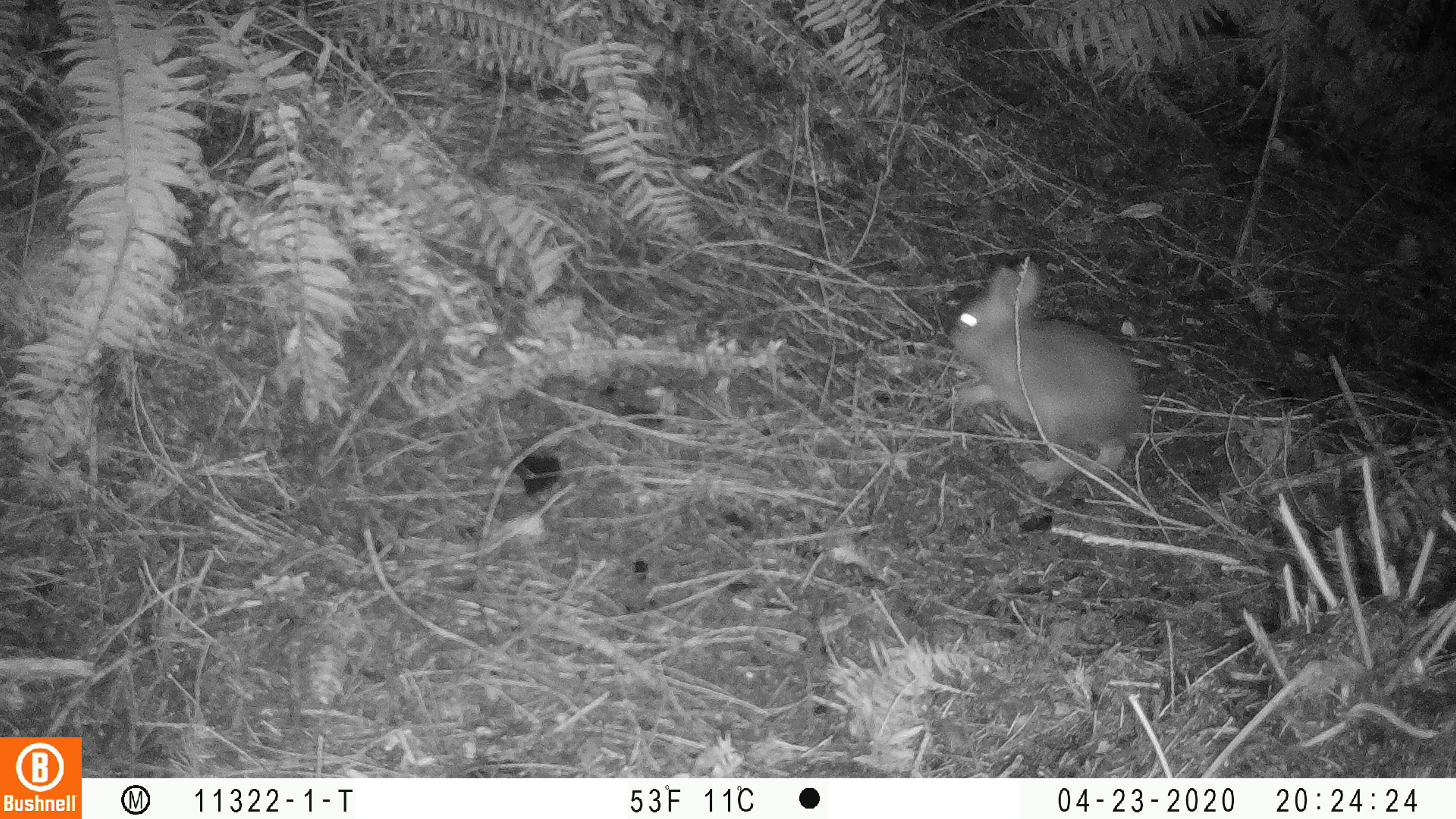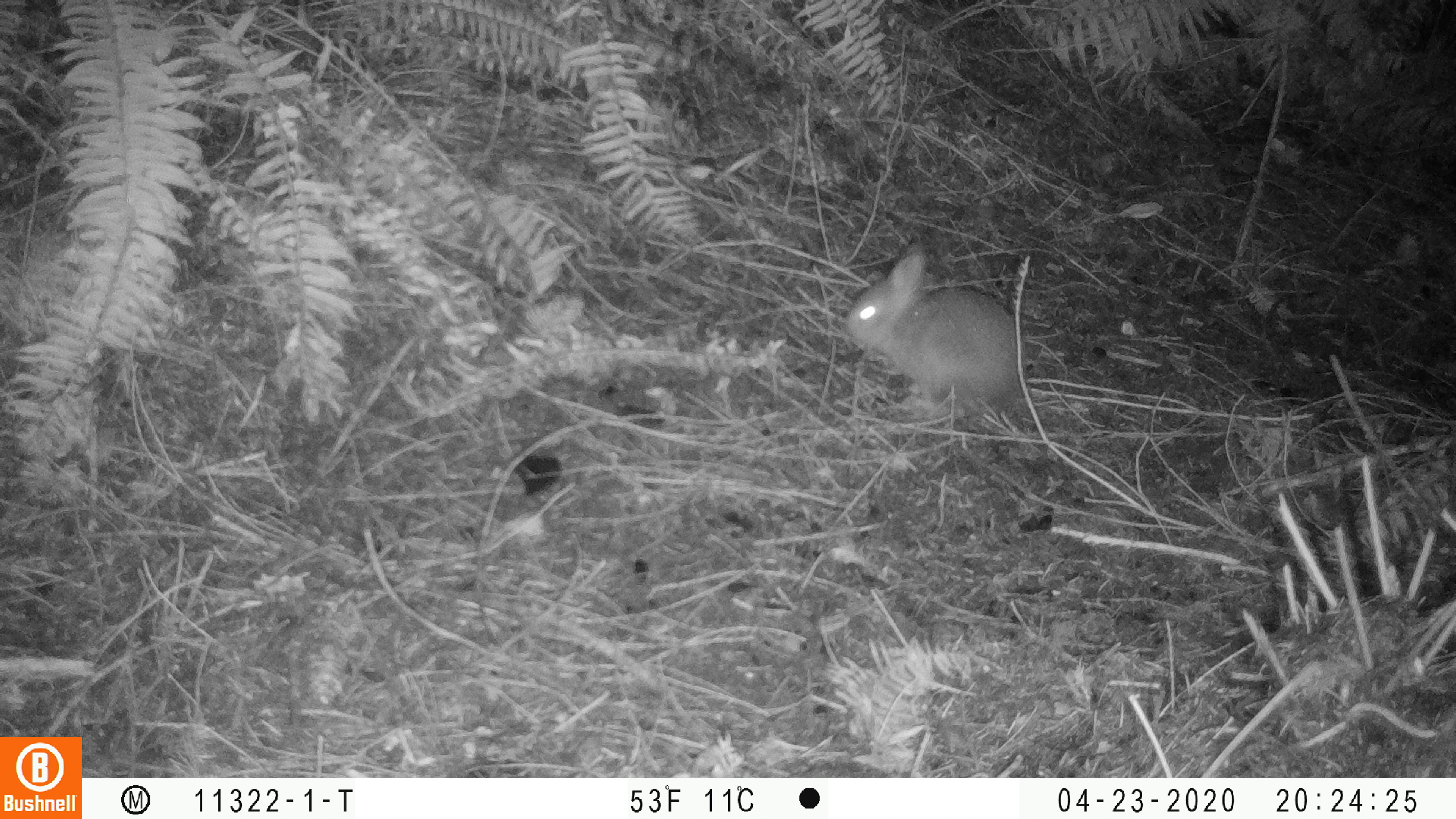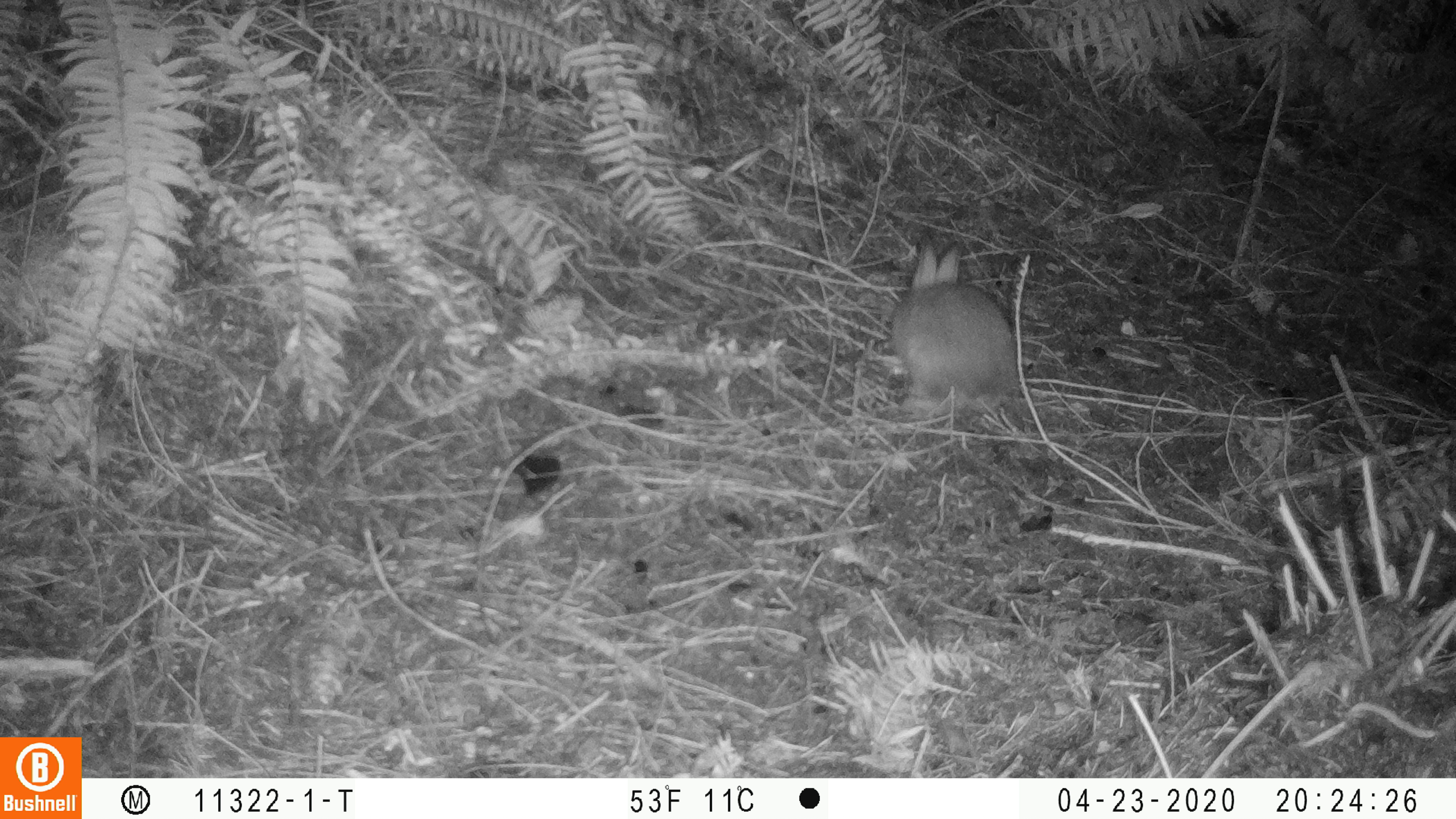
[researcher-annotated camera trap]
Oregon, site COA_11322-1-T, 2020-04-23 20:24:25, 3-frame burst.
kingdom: Animalia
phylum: Chordata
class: Mammalia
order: Lagomorpha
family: Leporidae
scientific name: Leporidae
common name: hares and rabbits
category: leporidae family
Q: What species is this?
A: Leporidae family (hares and rabbits) (Leporidae).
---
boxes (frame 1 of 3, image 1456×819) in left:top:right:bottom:
leporidae family: 937:258:1151:497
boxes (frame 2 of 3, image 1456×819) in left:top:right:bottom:
leporidae family: 843:243:1029:438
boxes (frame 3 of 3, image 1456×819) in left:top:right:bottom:
leporidae family: 876:236:1029:423